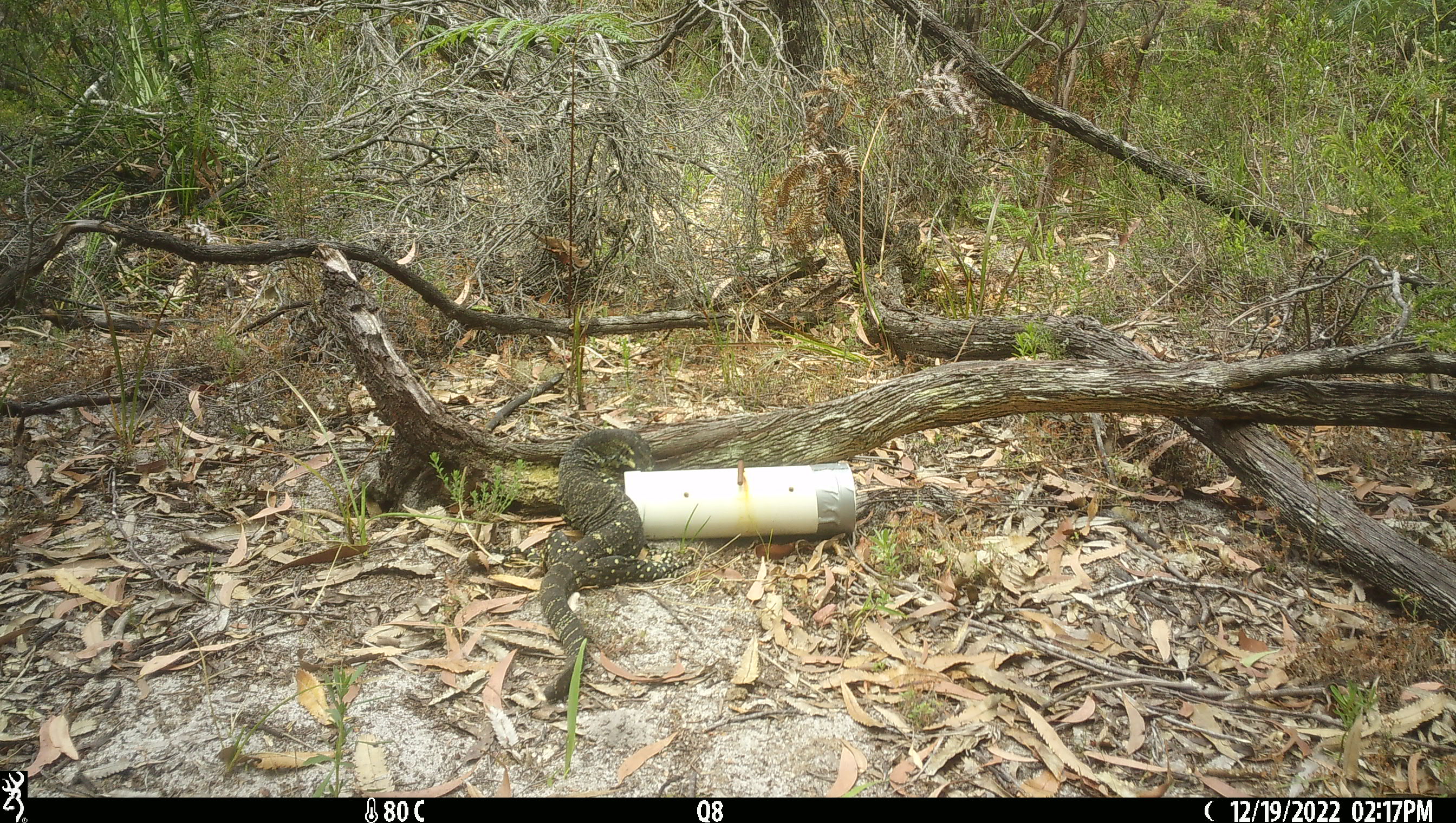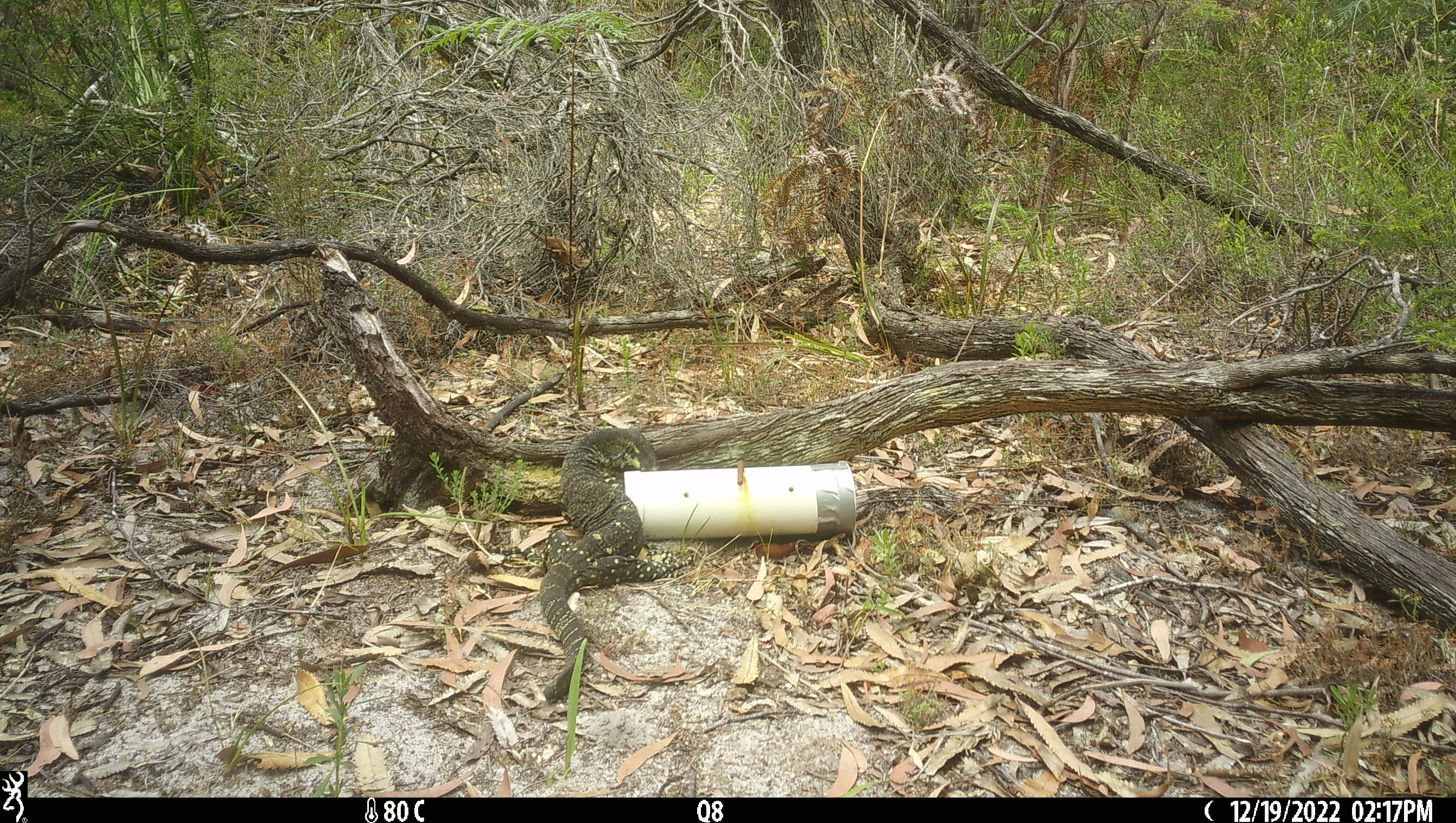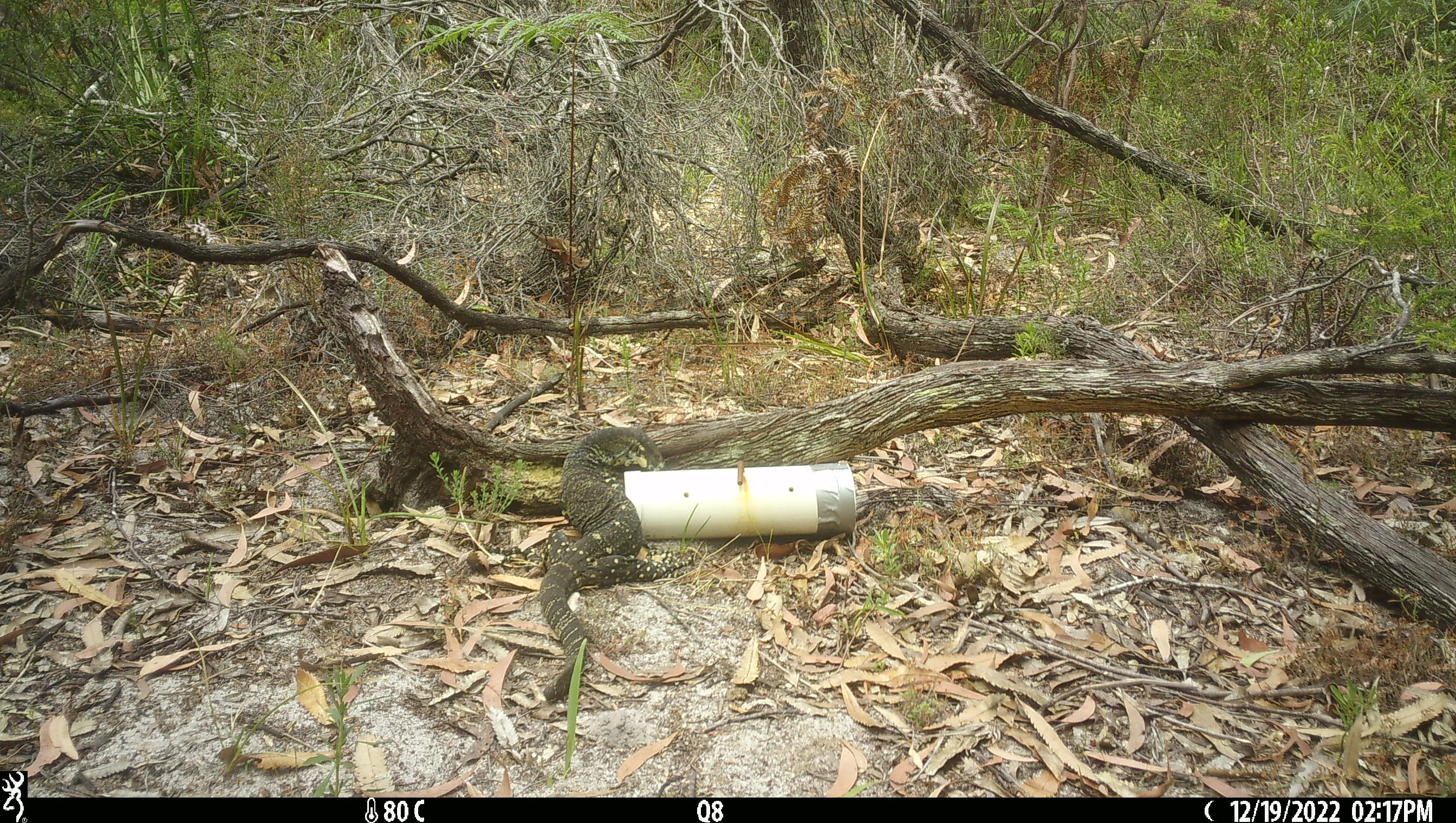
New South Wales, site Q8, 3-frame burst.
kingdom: Animalia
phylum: Chordata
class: Reptilia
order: Squamata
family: Varanidae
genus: Varanus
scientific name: Varanus varius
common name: lace monitor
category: goanna